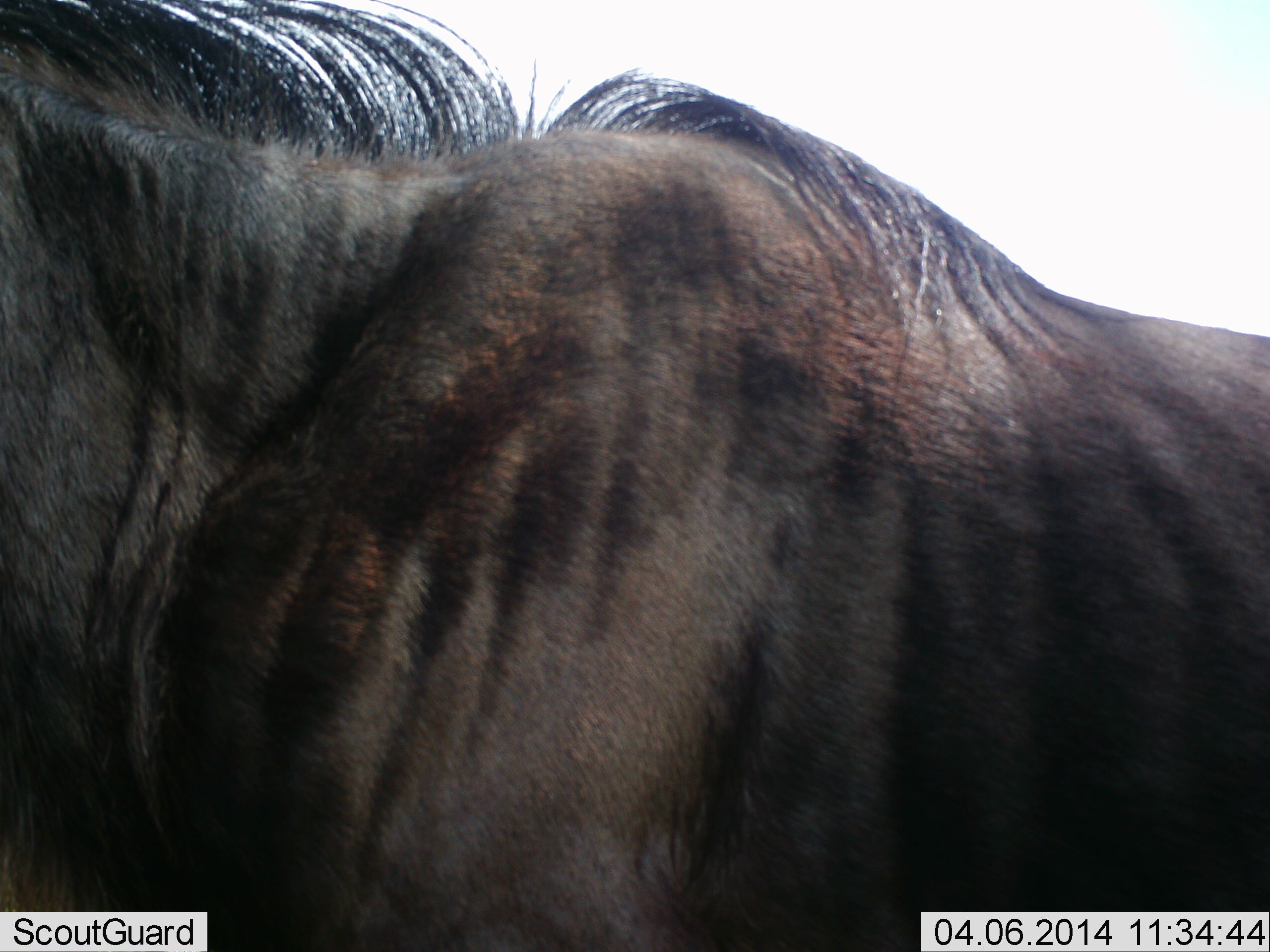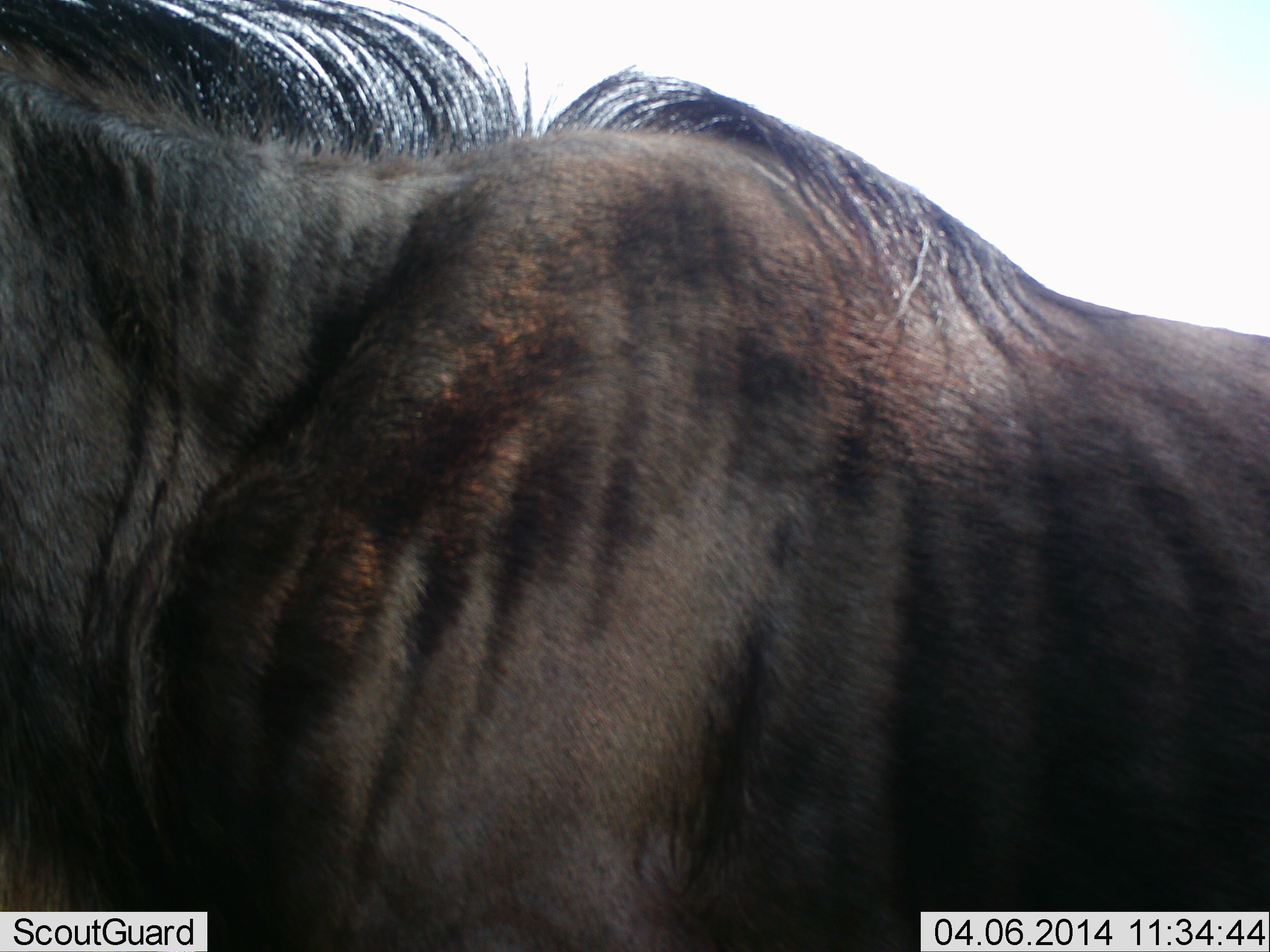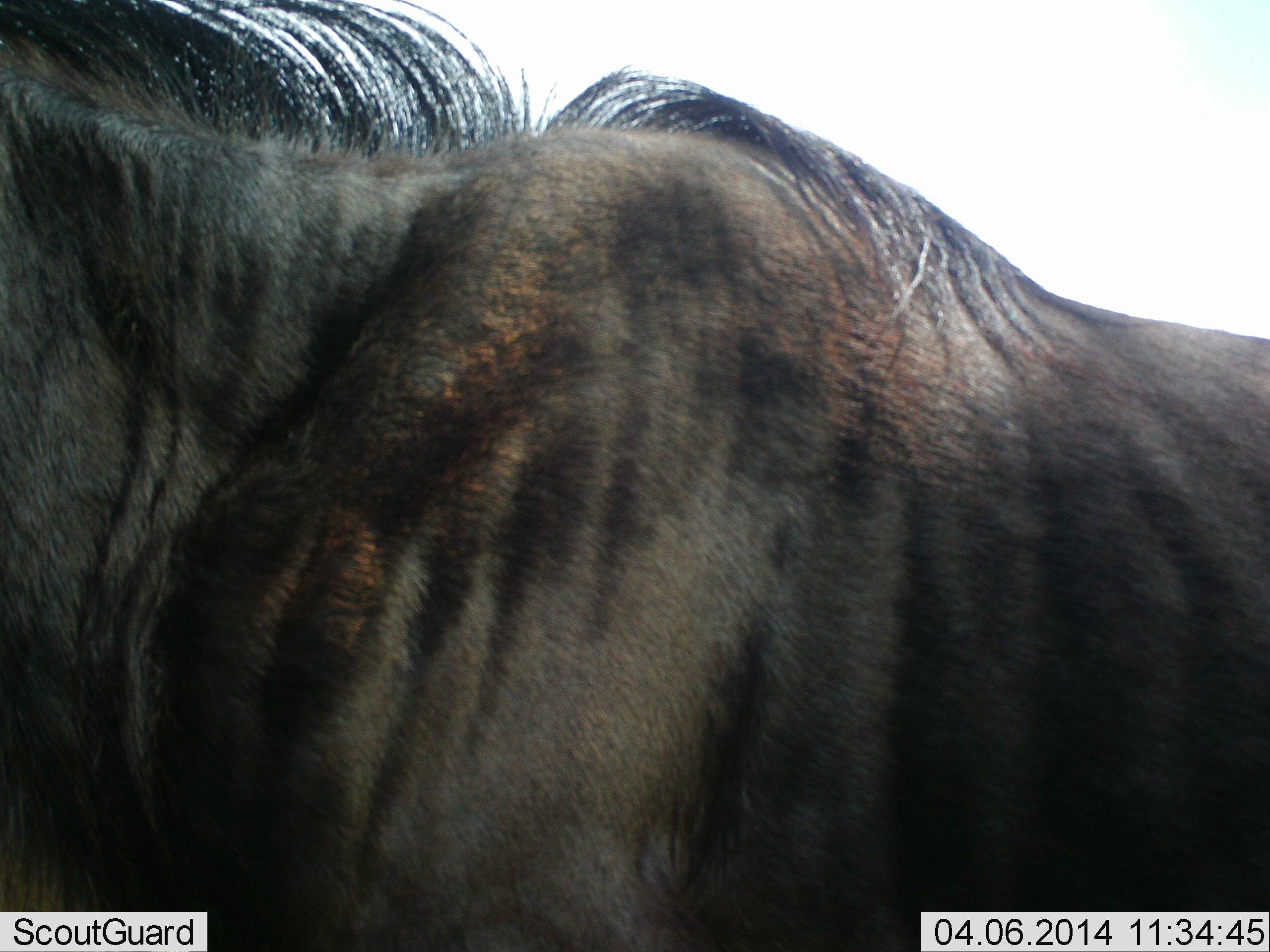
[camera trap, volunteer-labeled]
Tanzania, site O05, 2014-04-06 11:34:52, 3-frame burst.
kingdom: Animalia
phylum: Chordata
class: Mammalia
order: Artiodactyla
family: Bovidae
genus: Connochaetes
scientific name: Connochaetes taurinus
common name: blue wildebeest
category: wildebeest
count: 1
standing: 80%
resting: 10%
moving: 10%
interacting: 0%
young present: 0%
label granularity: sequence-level